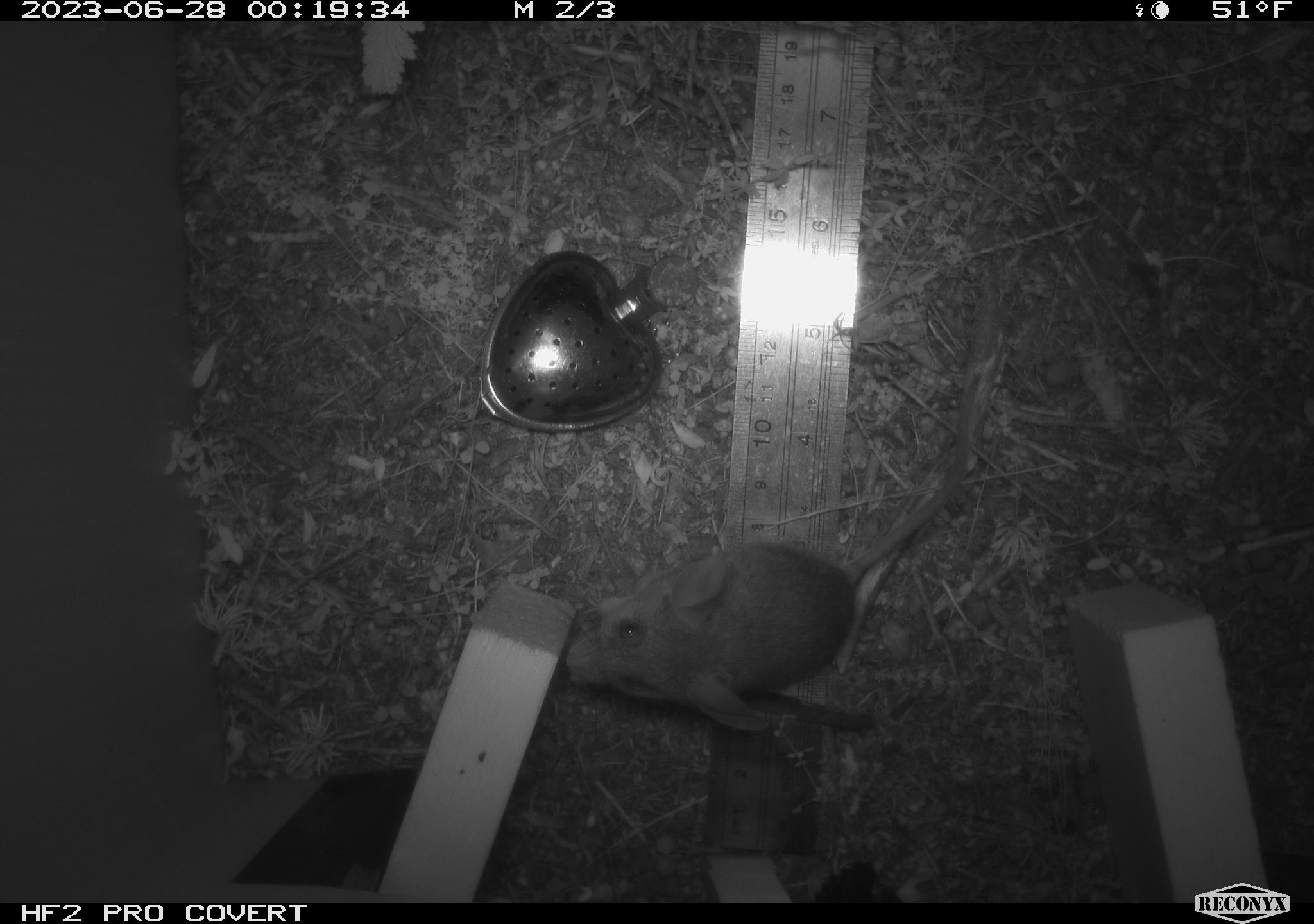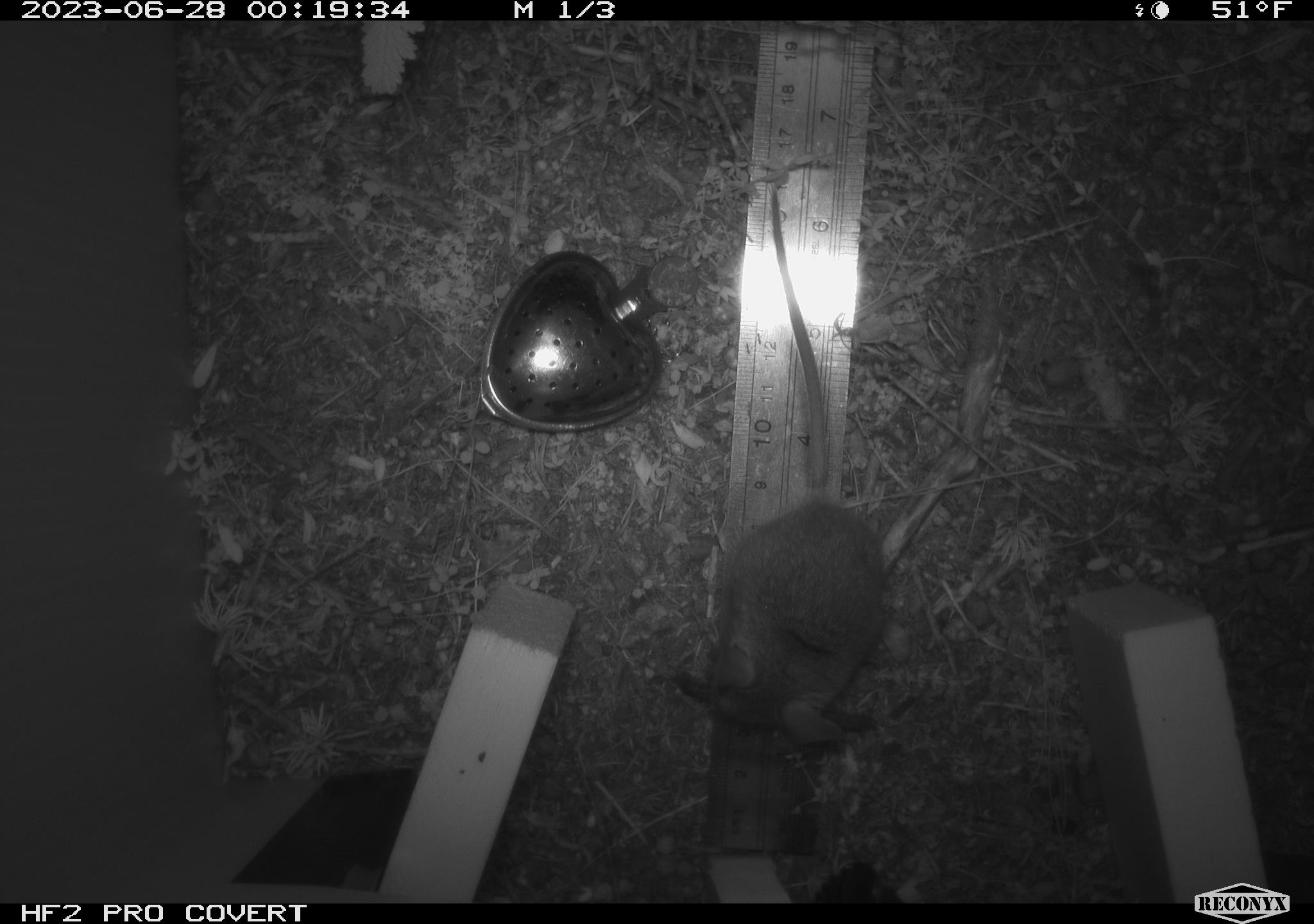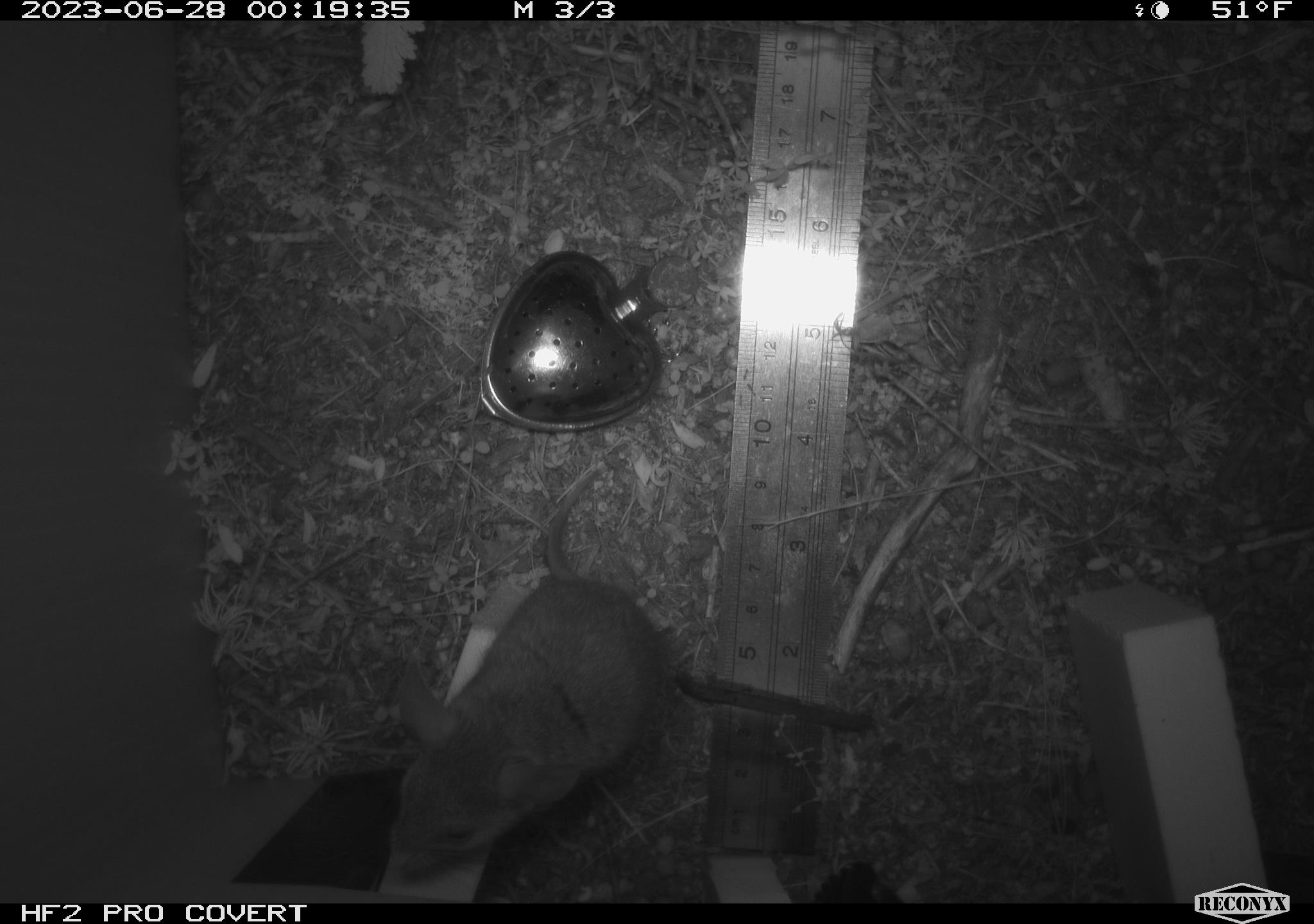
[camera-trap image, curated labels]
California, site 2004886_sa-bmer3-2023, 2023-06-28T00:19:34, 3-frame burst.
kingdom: Animalia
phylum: Chordata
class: Mammalia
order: Rodentia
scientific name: Rodentia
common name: mouse species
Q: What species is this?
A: Mouse species (Rodentia).